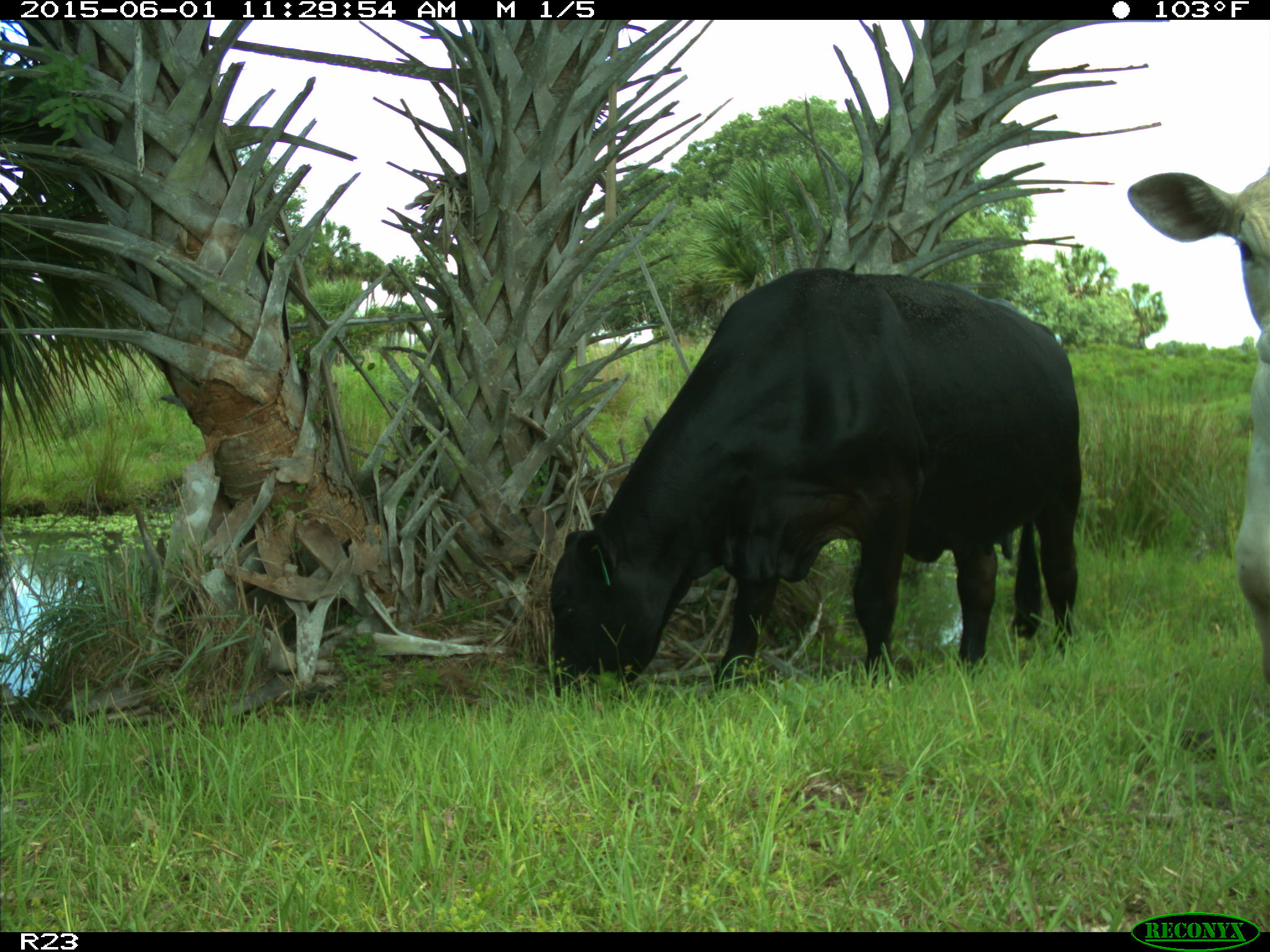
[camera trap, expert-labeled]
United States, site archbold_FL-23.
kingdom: Animalia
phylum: Chordata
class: Mammalia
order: Artiodactyla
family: Bovidae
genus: Bos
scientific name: Bos taurus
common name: domestic cow